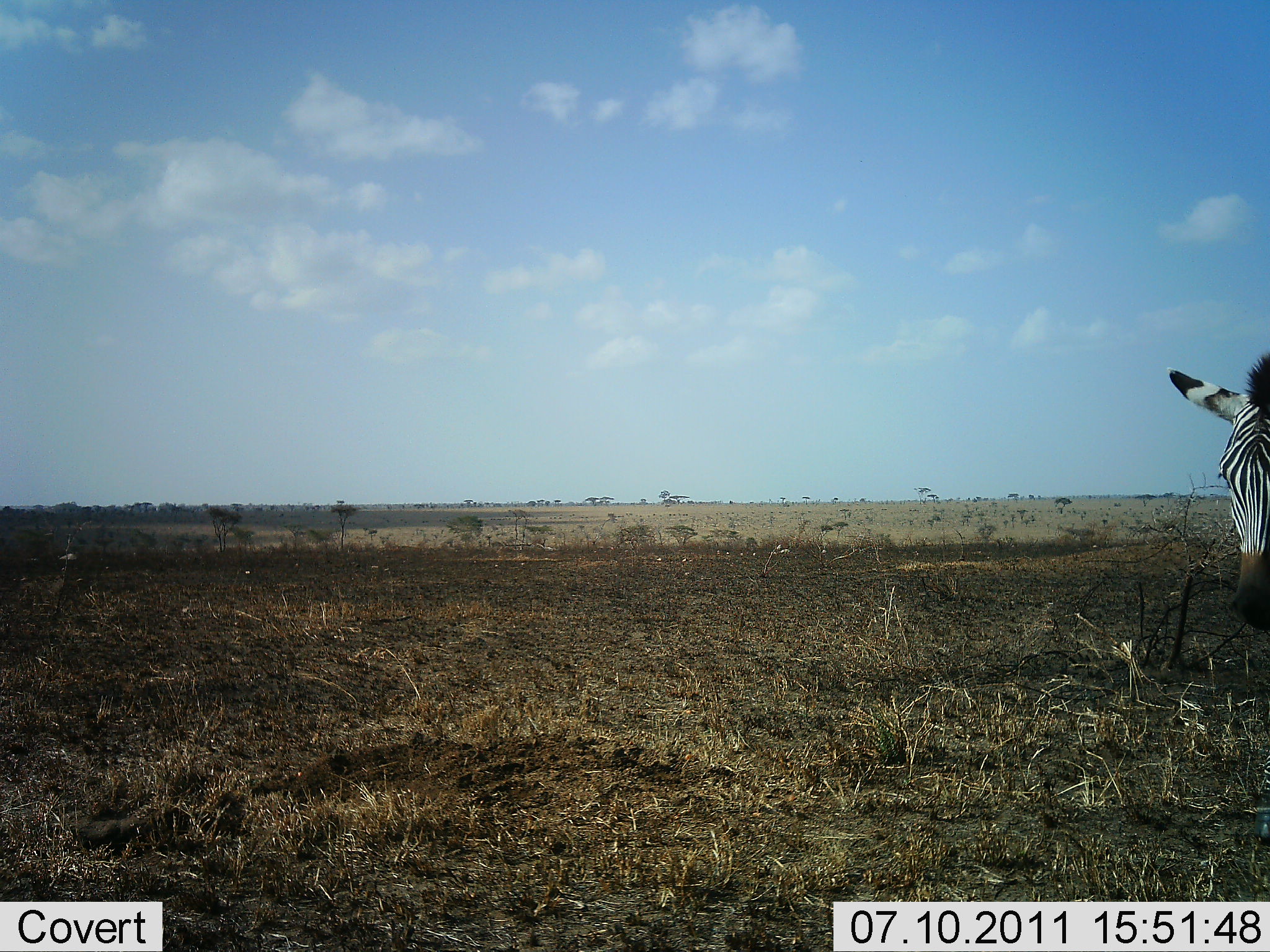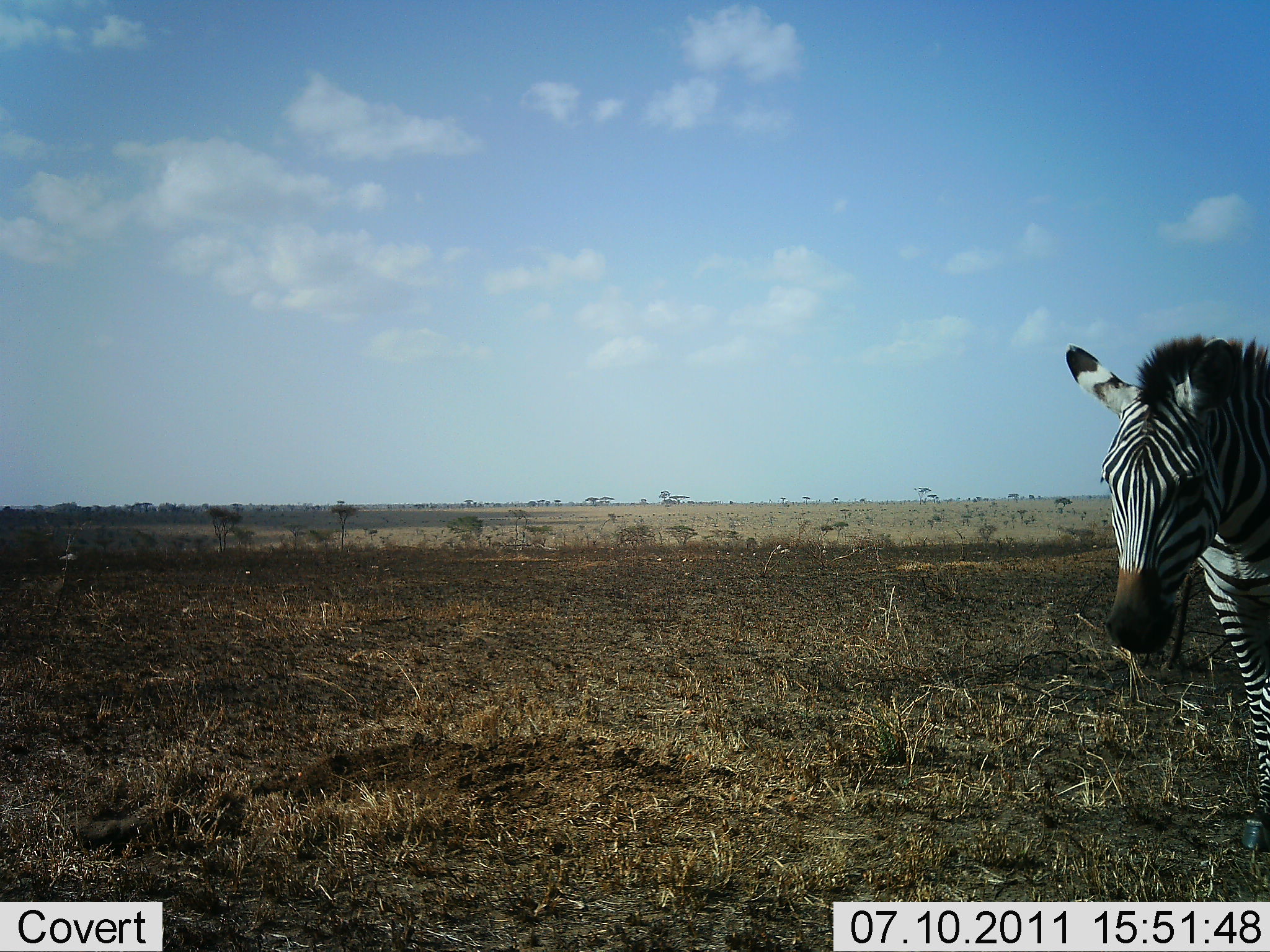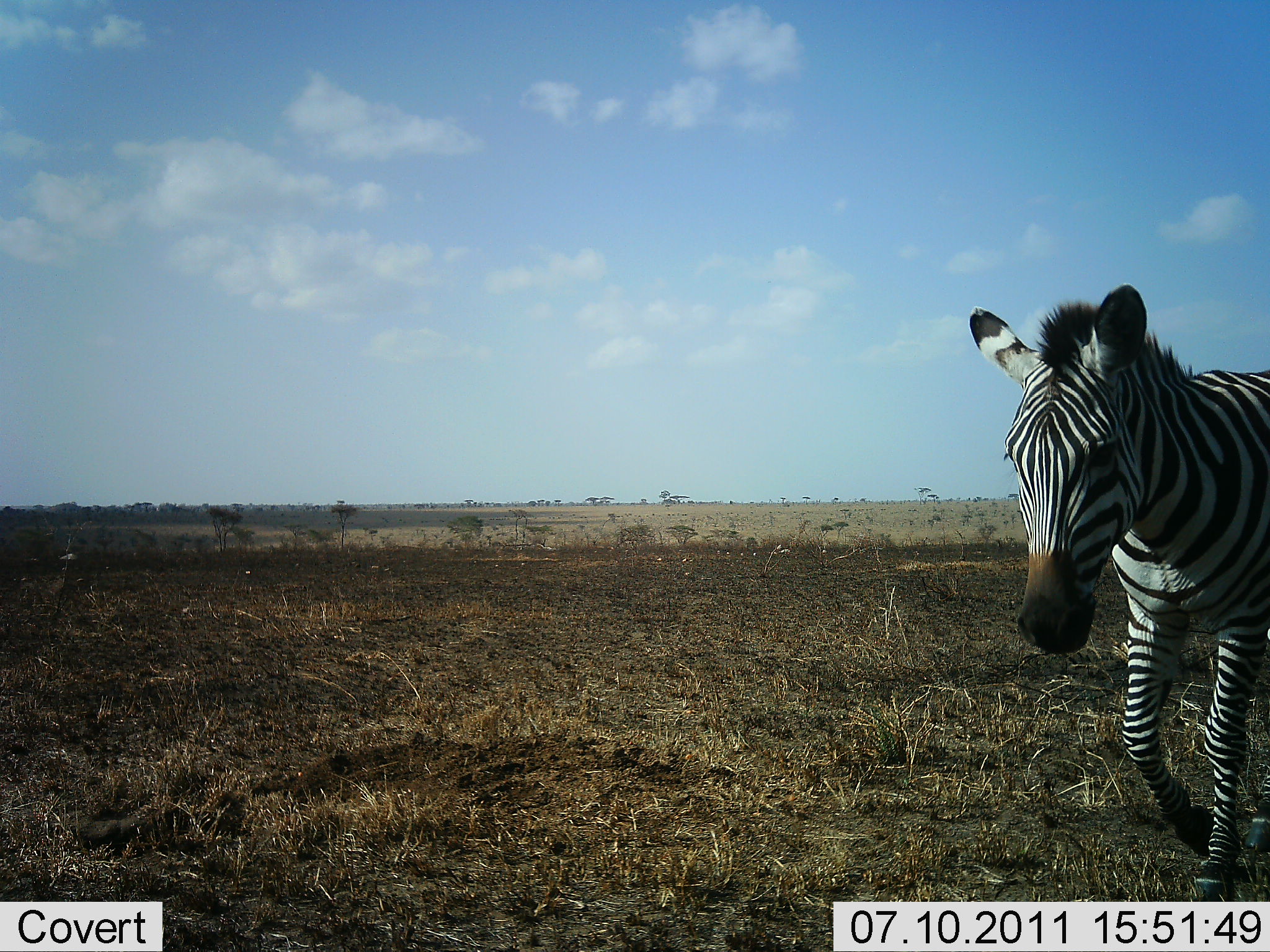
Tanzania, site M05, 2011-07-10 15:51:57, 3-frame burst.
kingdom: Animalia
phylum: Chordata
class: Mammalia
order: Perissodactyla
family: Equidae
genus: Equus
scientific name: Equus quagga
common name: plains zebra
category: zebra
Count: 1.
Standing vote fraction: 17%.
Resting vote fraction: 0%.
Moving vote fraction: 92%.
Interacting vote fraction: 0%.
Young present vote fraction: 0%.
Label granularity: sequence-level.